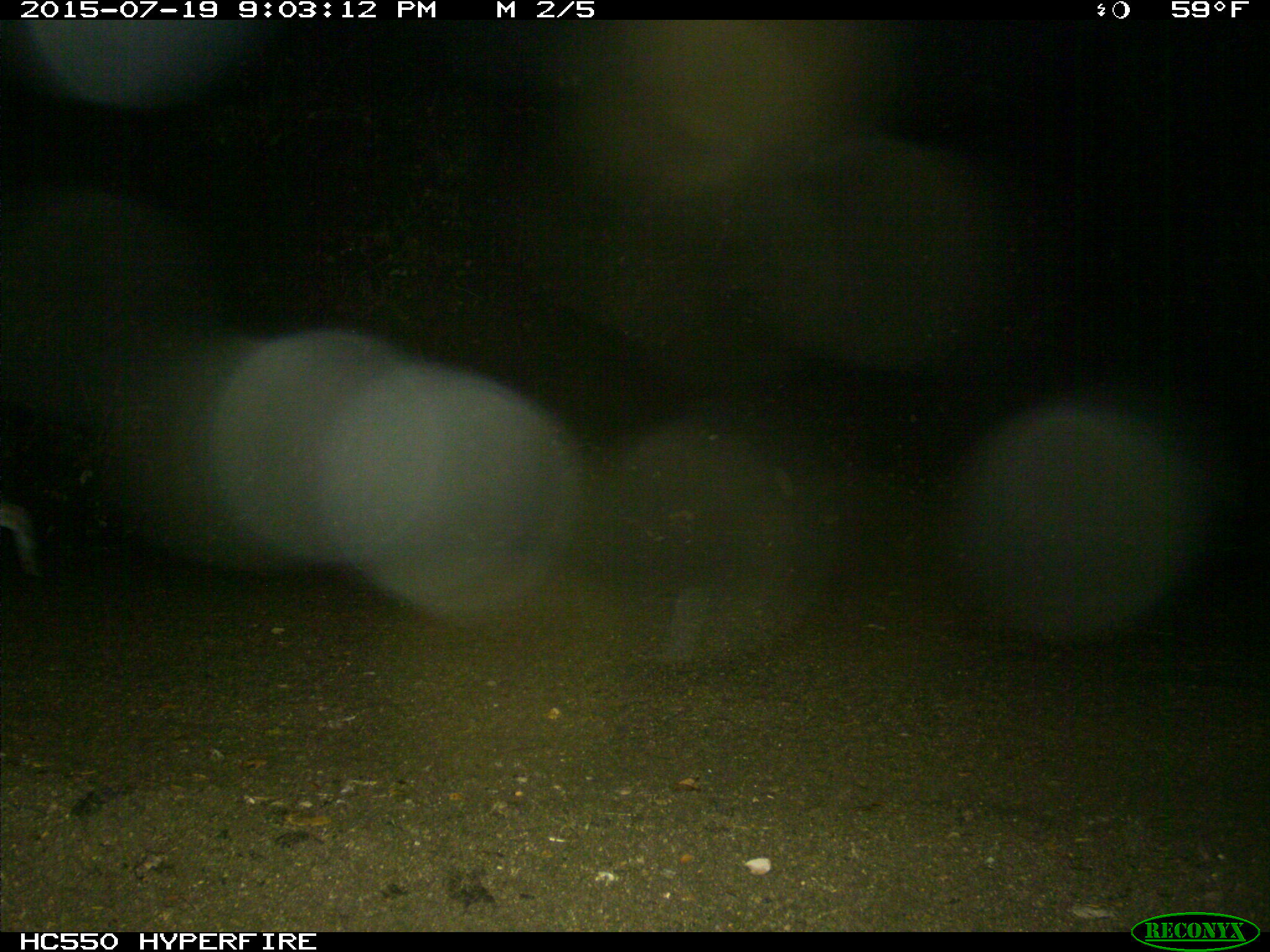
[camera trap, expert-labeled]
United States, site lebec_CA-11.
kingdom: Animalia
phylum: Chordata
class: Mammalia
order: Carnivora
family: Felidae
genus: Lynx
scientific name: Lynx rufus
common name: bobcat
Lynx rufus (bobcat).